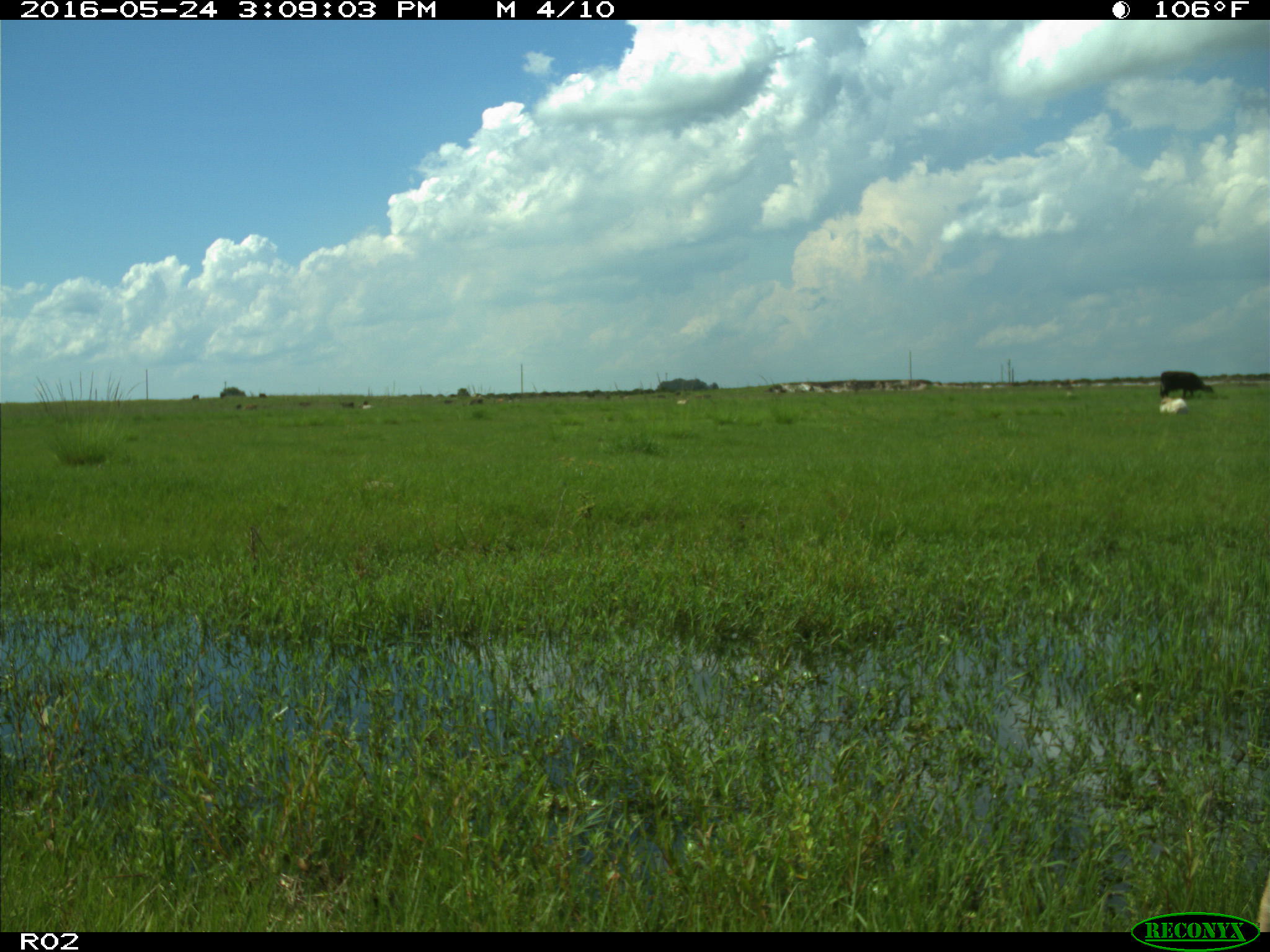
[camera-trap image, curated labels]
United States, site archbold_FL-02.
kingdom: Animalia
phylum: Chordata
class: Mammalia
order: Artiodactyla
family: Bovidae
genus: Bos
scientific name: Bos taurus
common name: domestic cow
Bos taurus (domestic cow).